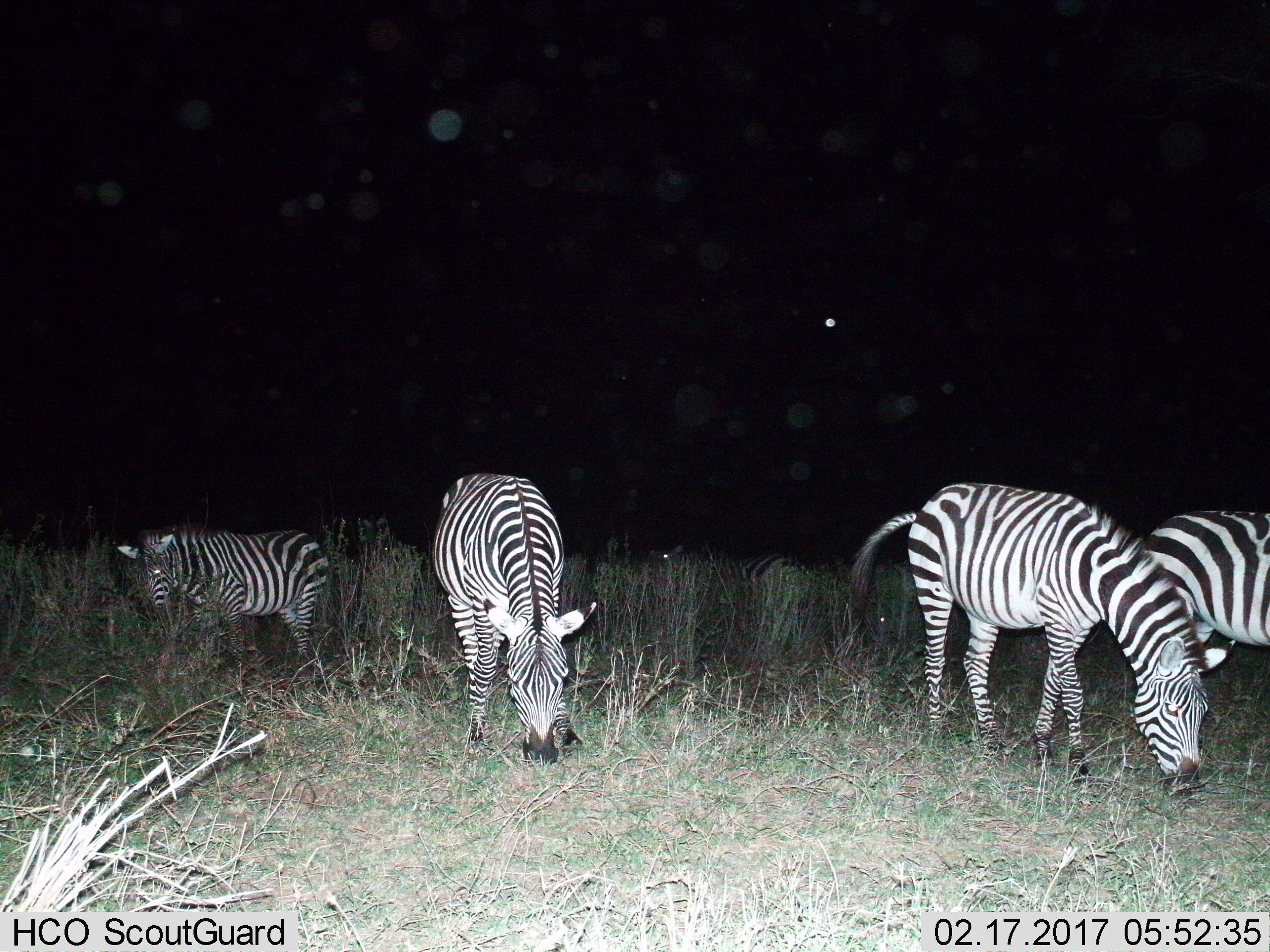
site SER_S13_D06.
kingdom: Animalia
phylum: Chordata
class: Mammalia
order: Perissodactyla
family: Equidae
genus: Equus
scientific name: Equus quagga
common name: plains zebra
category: zebraplains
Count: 4.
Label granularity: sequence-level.